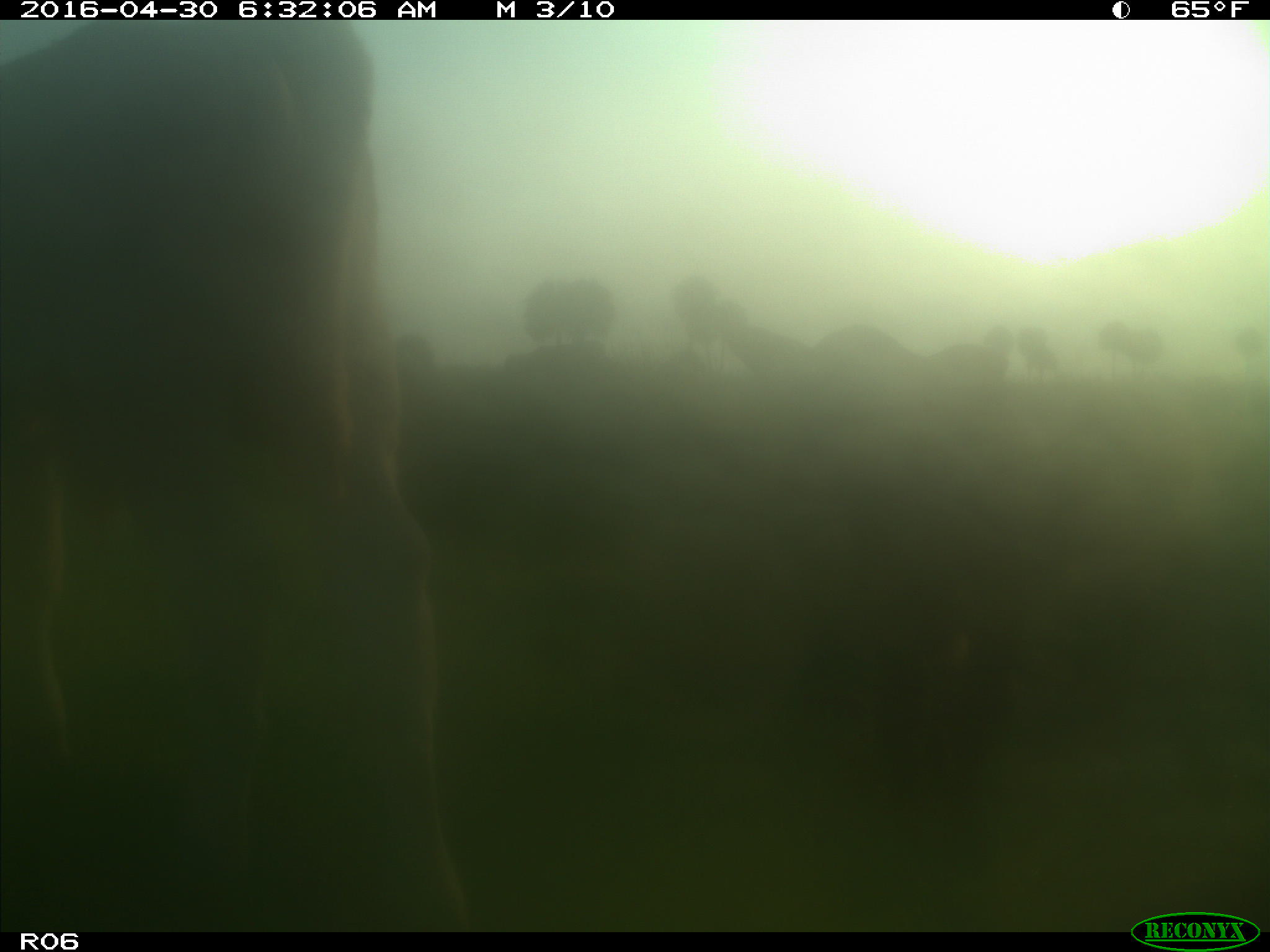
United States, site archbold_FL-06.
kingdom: Animalia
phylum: Chordata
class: Mammalia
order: Artiodactyla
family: Bovidae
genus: Bos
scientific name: Bos taurus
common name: domestic cow